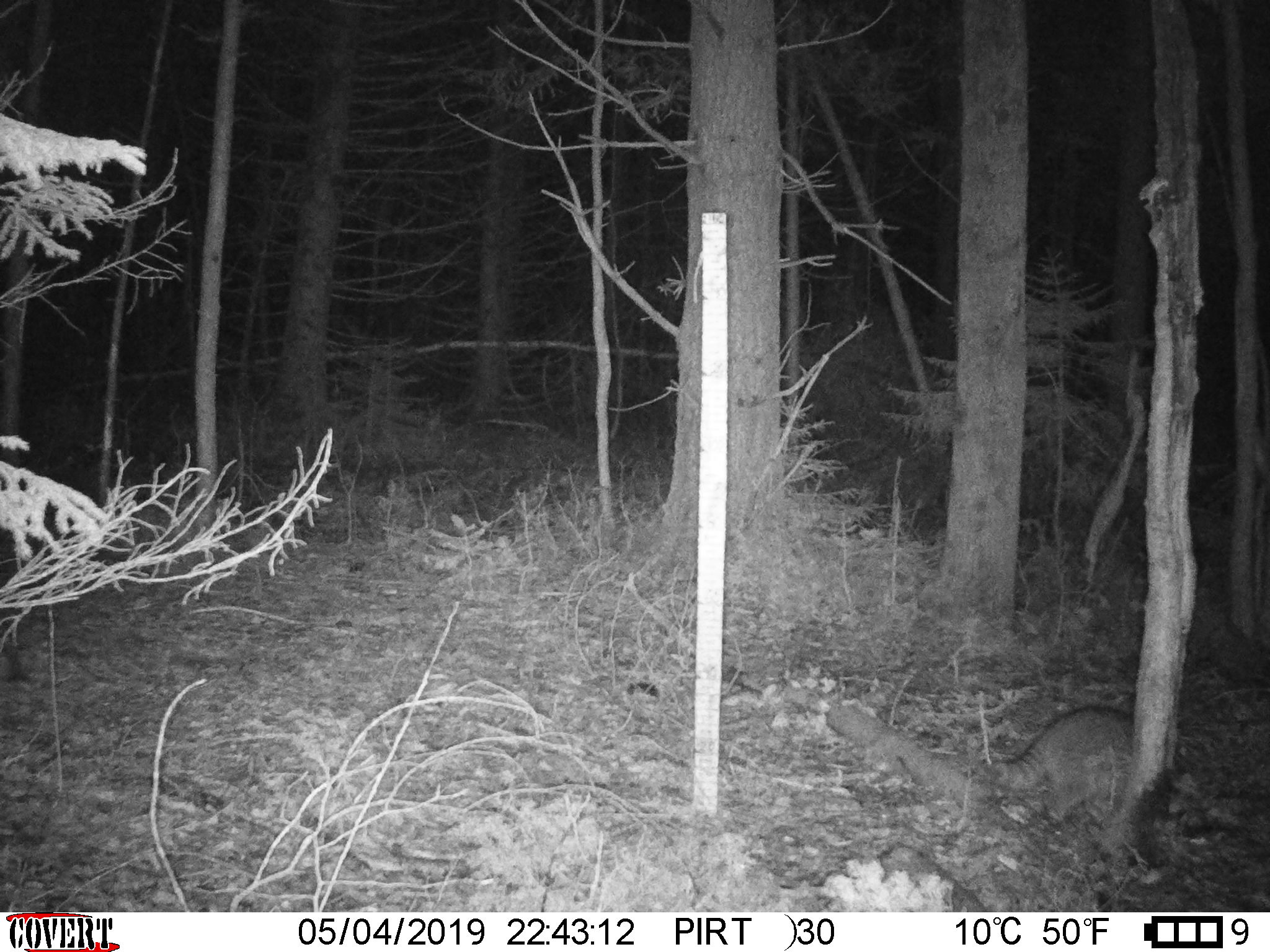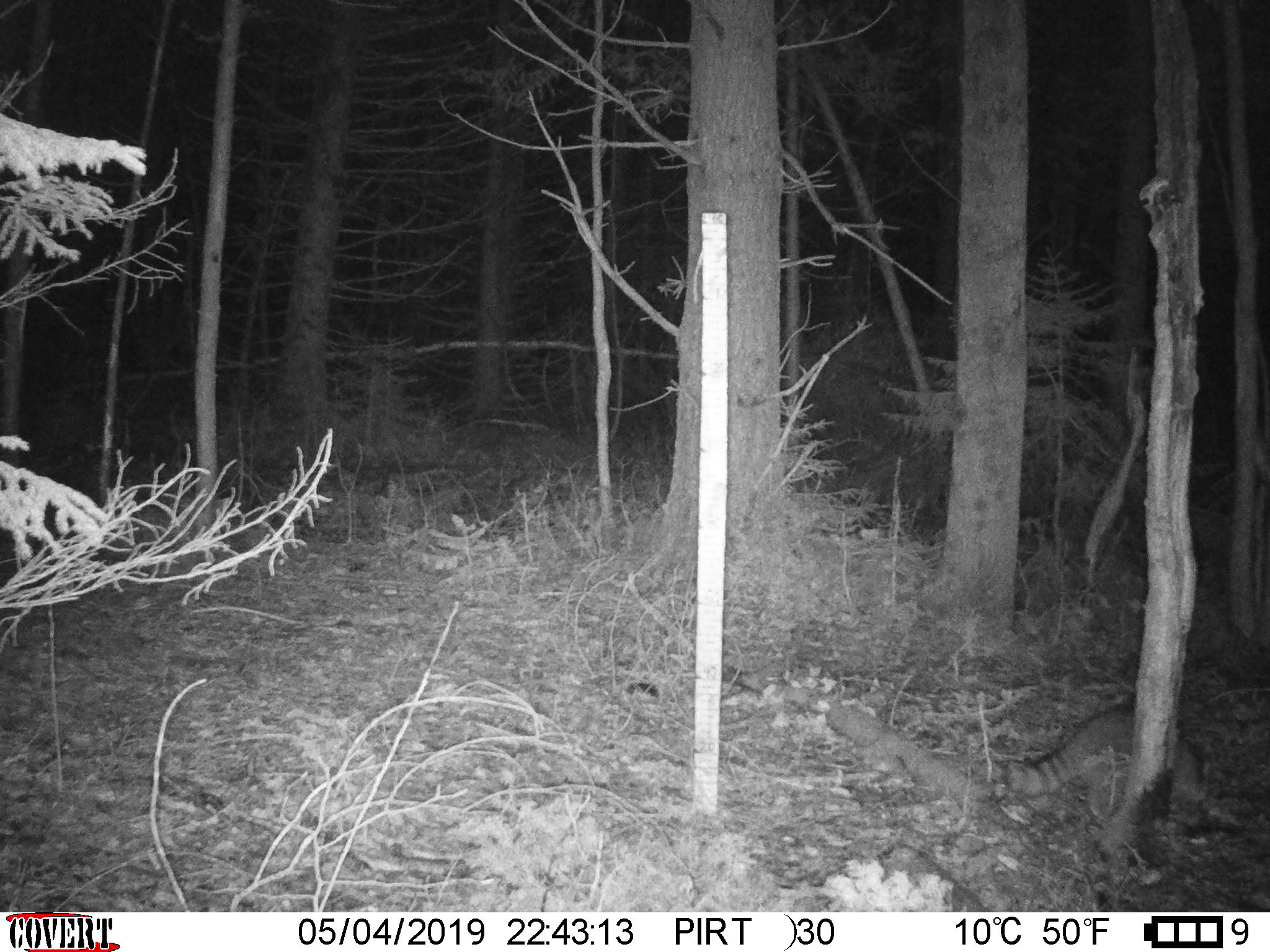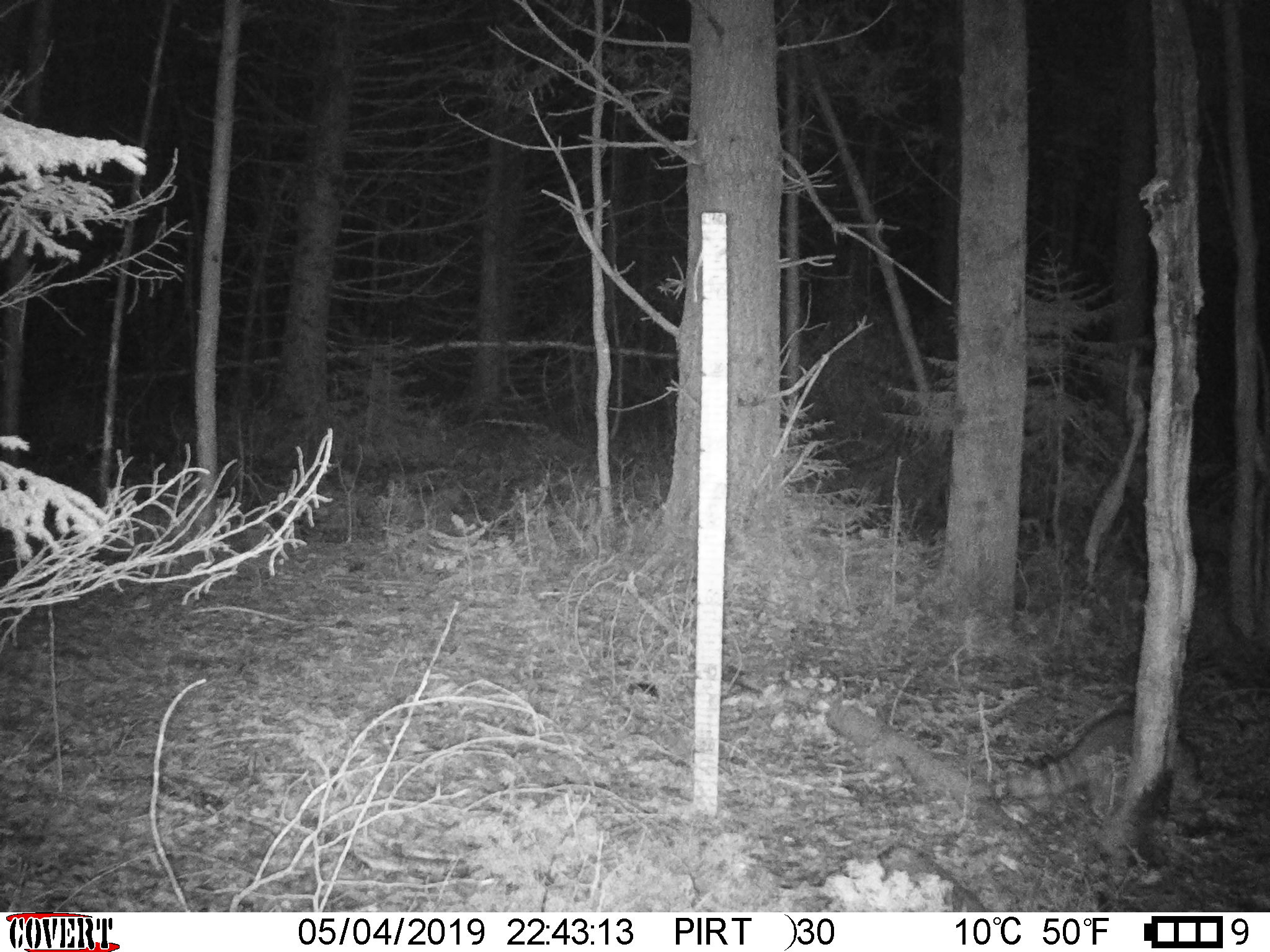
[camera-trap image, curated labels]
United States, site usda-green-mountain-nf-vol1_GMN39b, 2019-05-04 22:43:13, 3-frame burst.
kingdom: Animalia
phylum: Chordata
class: Mammalia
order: Carnivora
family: Procyonidae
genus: Procyon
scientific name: Procyon lotor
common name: raccoon